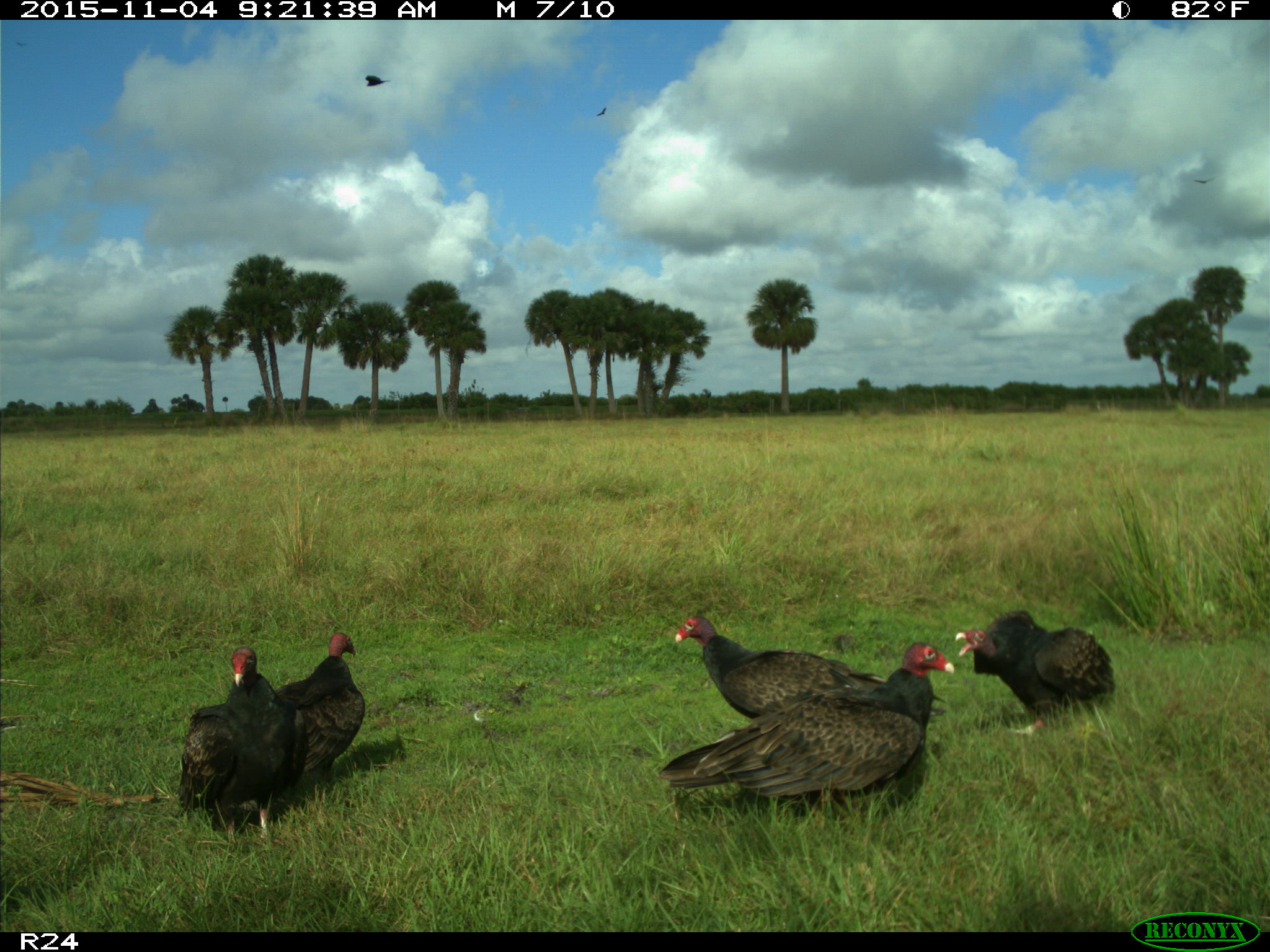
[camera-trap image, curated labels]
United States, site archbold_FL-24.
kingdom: Animalia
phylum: Chordata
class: Aves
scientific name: Aves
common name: birds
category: unidentified bird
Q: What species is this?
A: Unidentified bird (birds) (Aves).